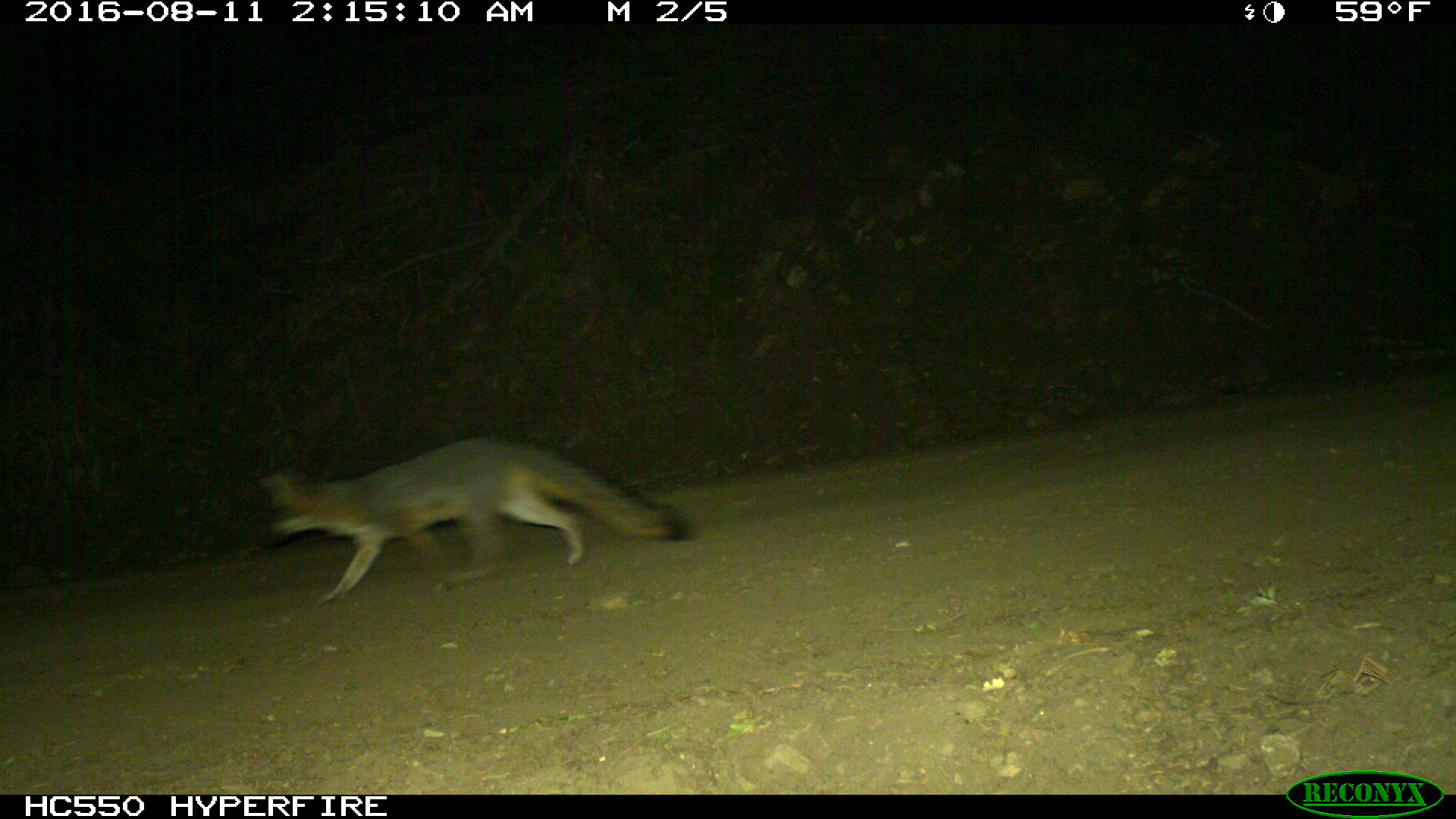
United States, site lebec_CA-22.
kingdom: Animalia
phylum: Chordata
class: Mammalia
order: Carnivora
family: Canidae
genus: Urocyon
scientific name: Urocyon cinereoargenteus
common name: gray fox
Urocyon cinereoargenteus (gray fox).